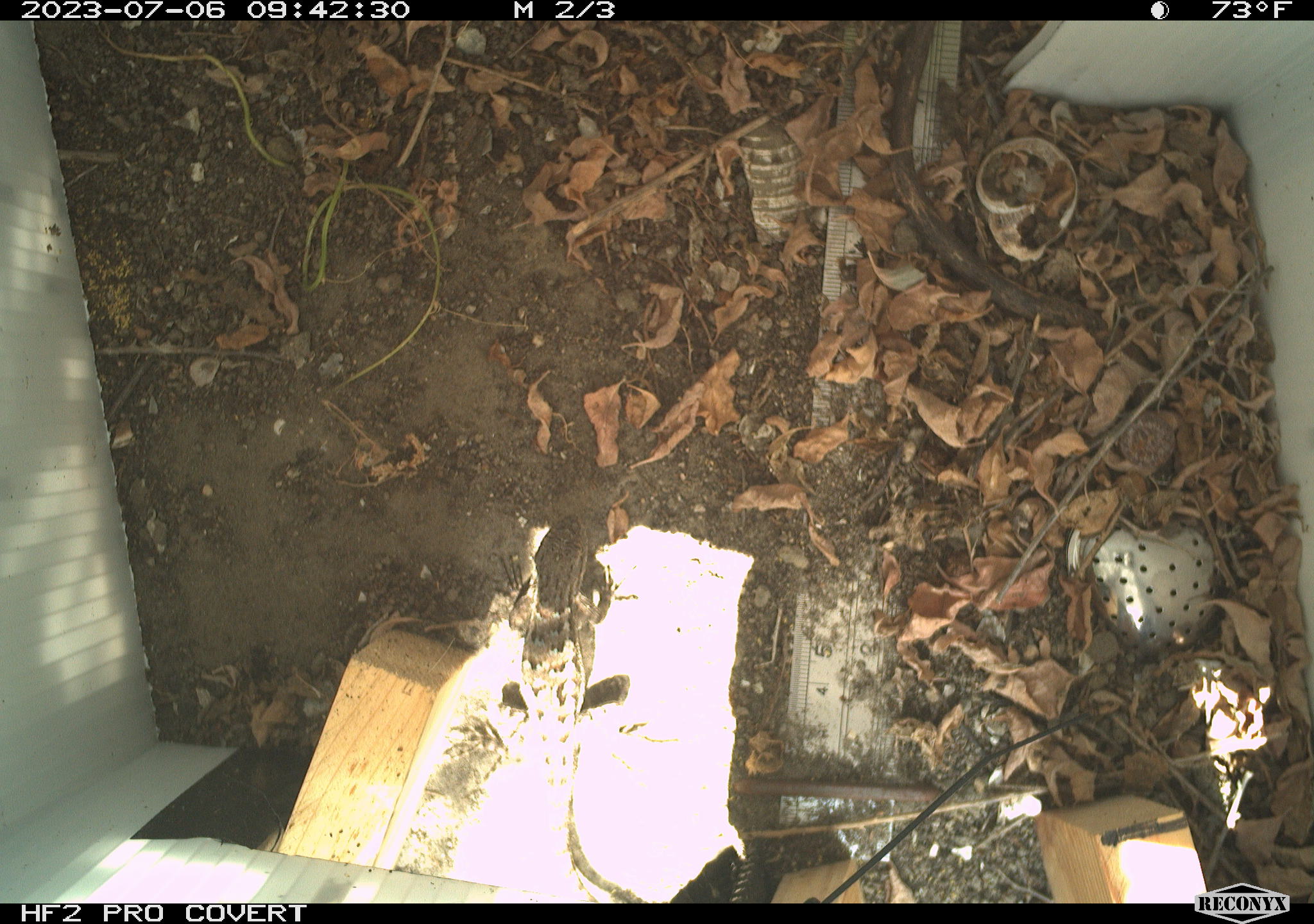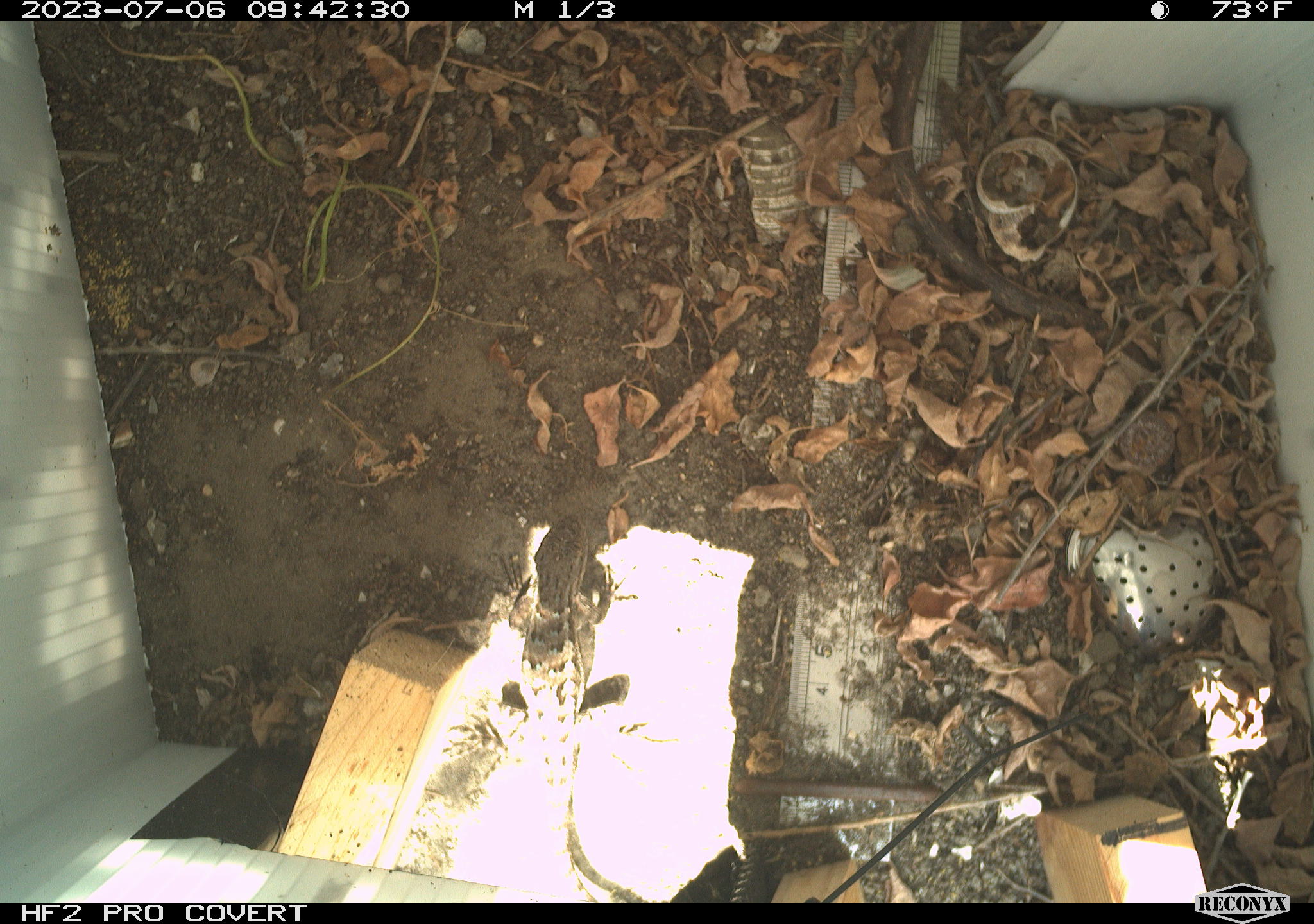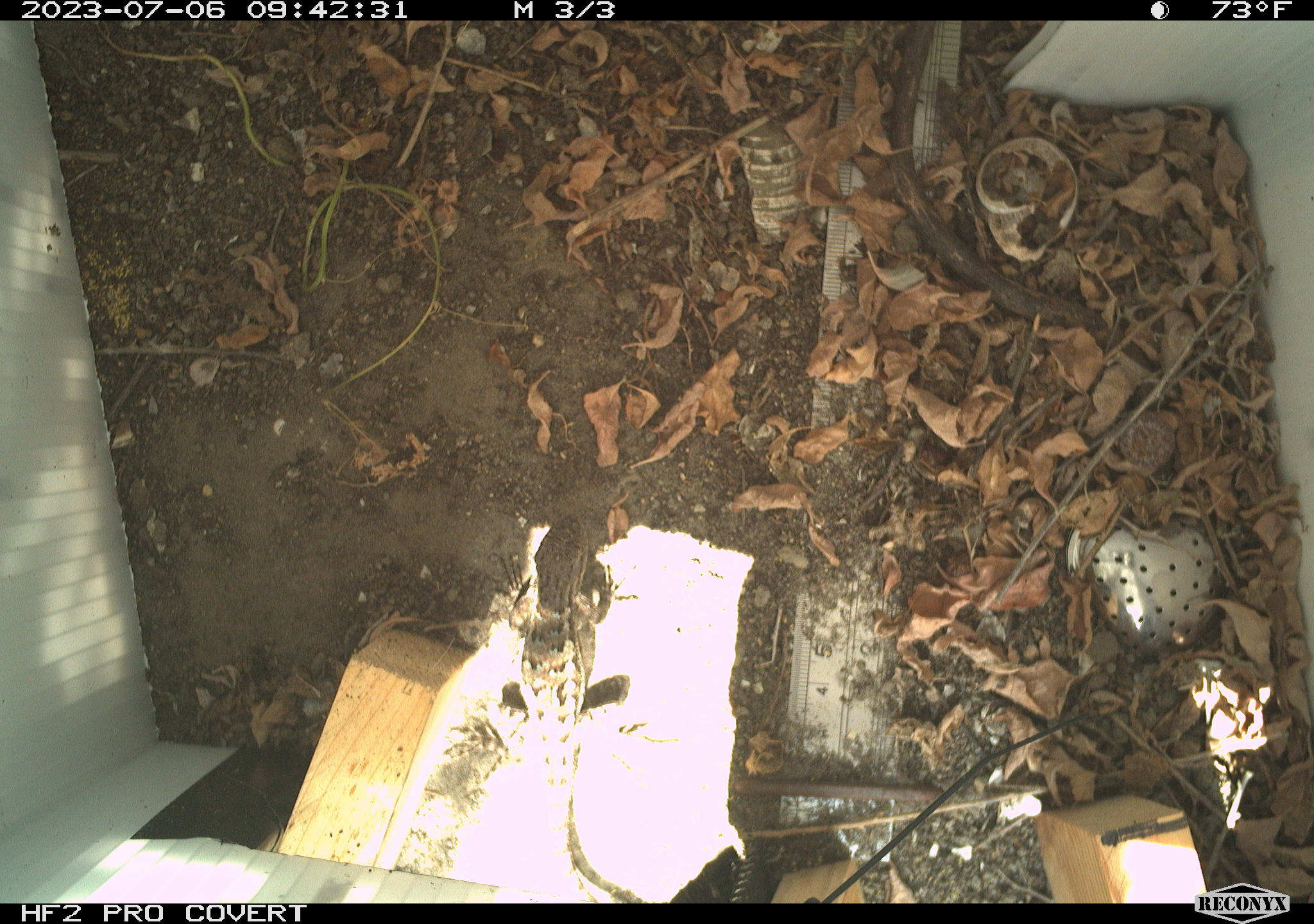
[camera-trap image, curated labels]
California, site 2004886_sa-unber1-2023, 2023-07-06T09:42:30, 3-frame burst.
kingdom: Animalia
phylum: Chordata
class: Reptilia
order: Squamata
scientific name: Squamata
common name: lizards and snakes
Lizards and snakes (Squamata).